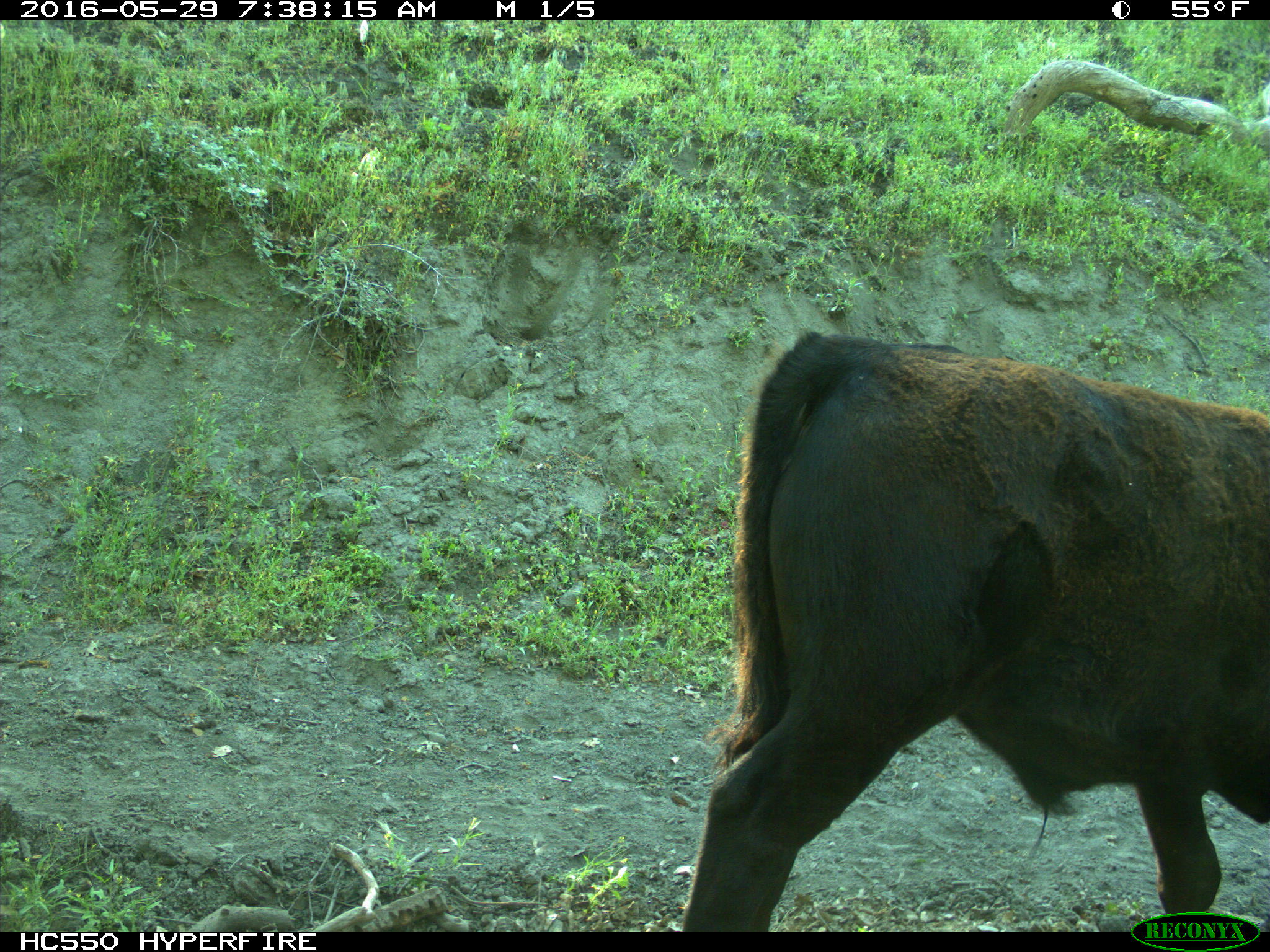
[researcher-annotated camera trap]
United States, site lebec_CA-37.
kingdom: Animalia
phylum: Chordata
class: Mammalia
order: Artiodactyla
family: Bovidae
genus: Bos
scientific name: Bos taurus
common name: domestic cow